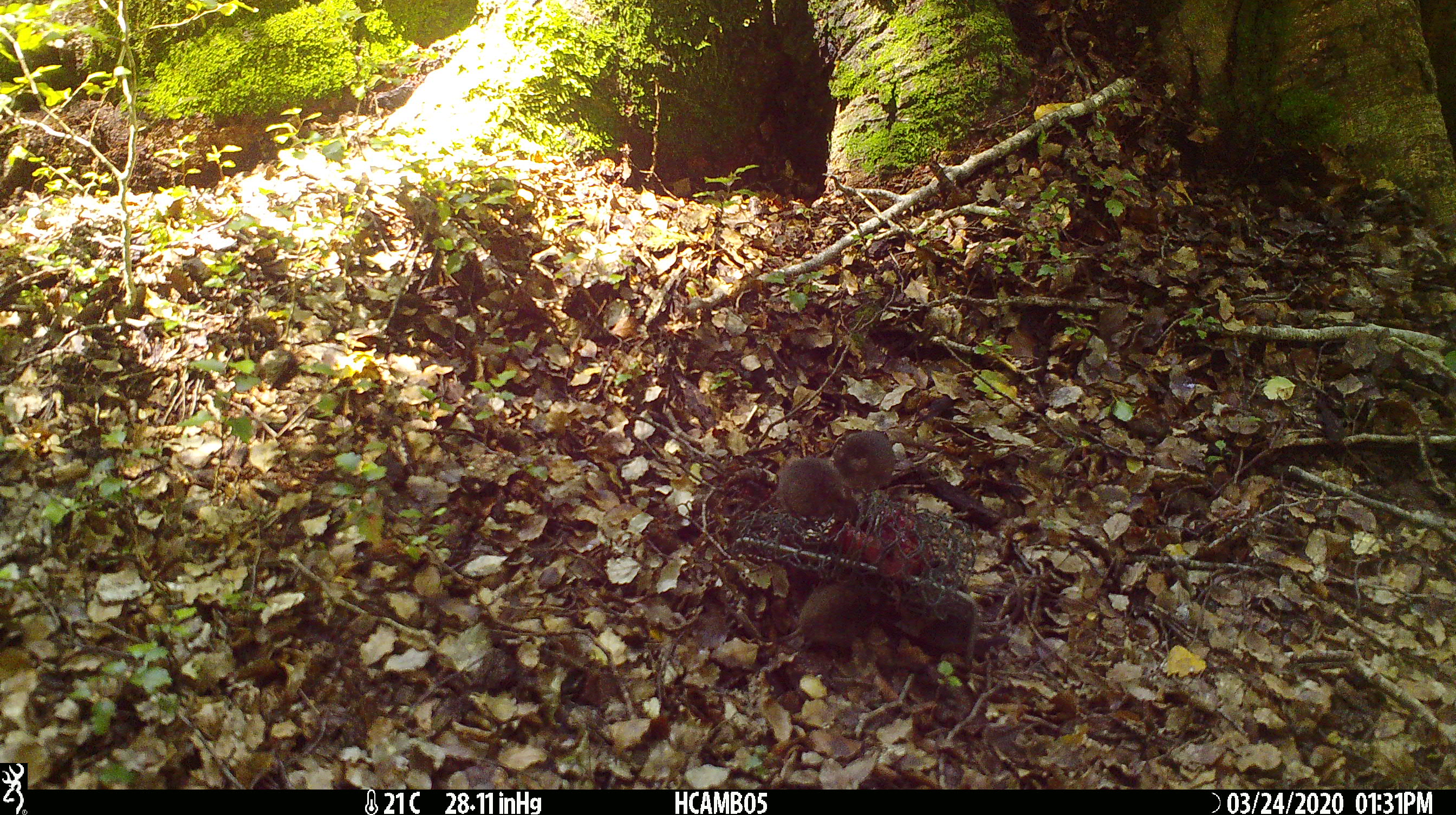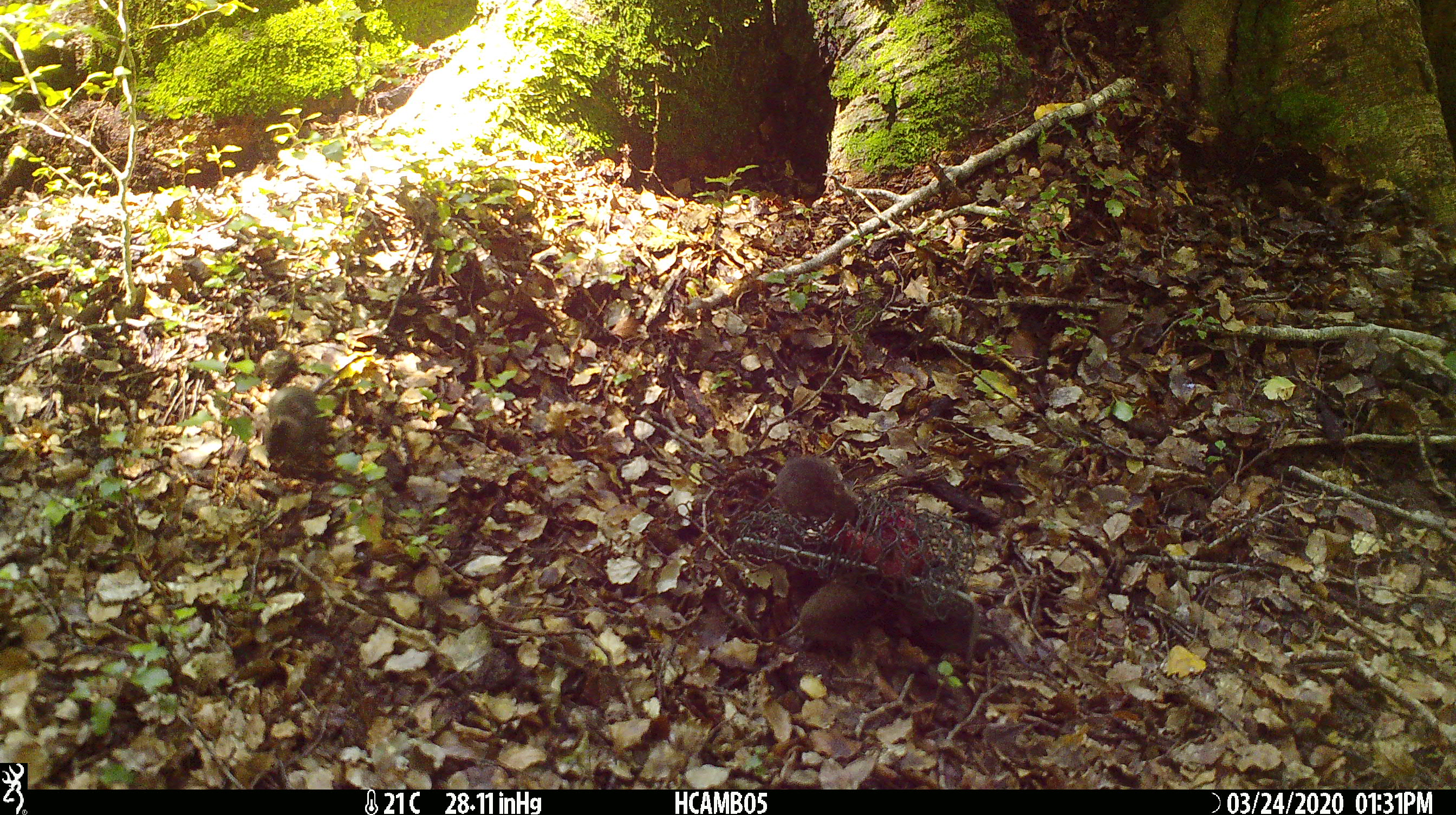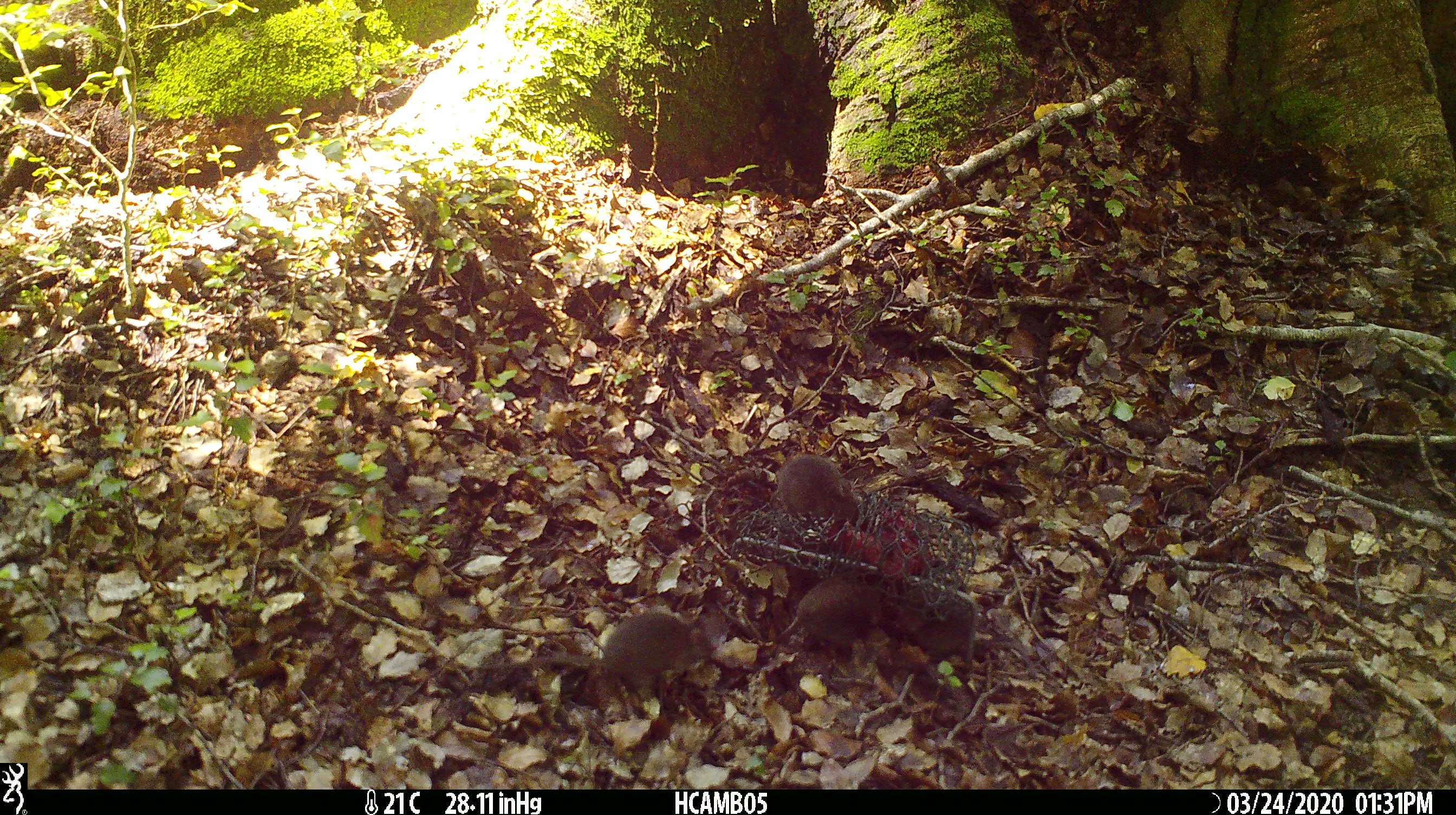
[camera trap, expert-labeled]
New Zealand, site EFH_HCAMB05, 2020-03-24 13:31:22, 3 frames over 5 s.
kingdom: Animalia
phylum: Chordata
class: Mammalia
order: Rodentia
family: Muridae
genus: Mus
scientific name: Mus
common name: mouse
Mouse (Mus).